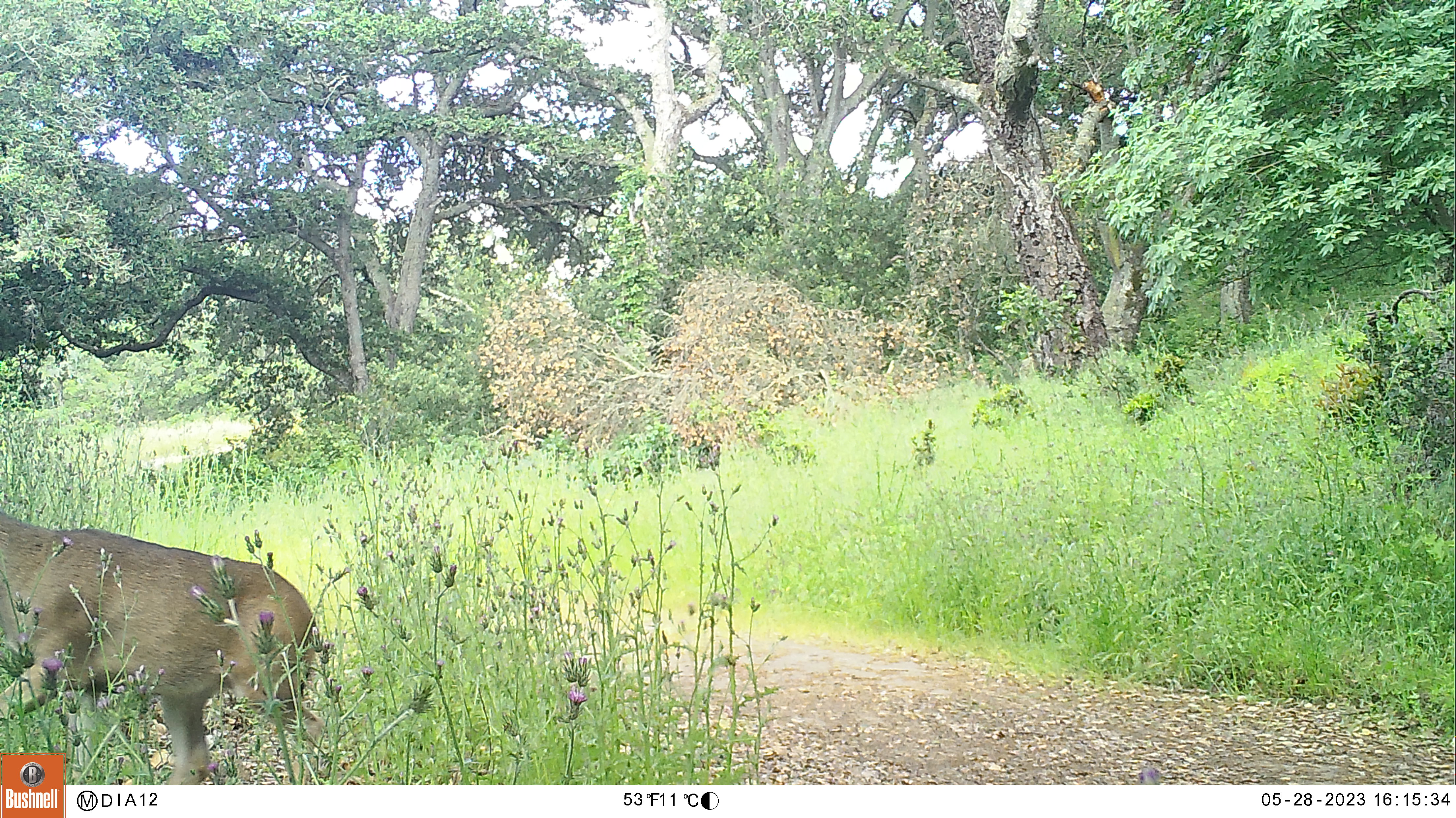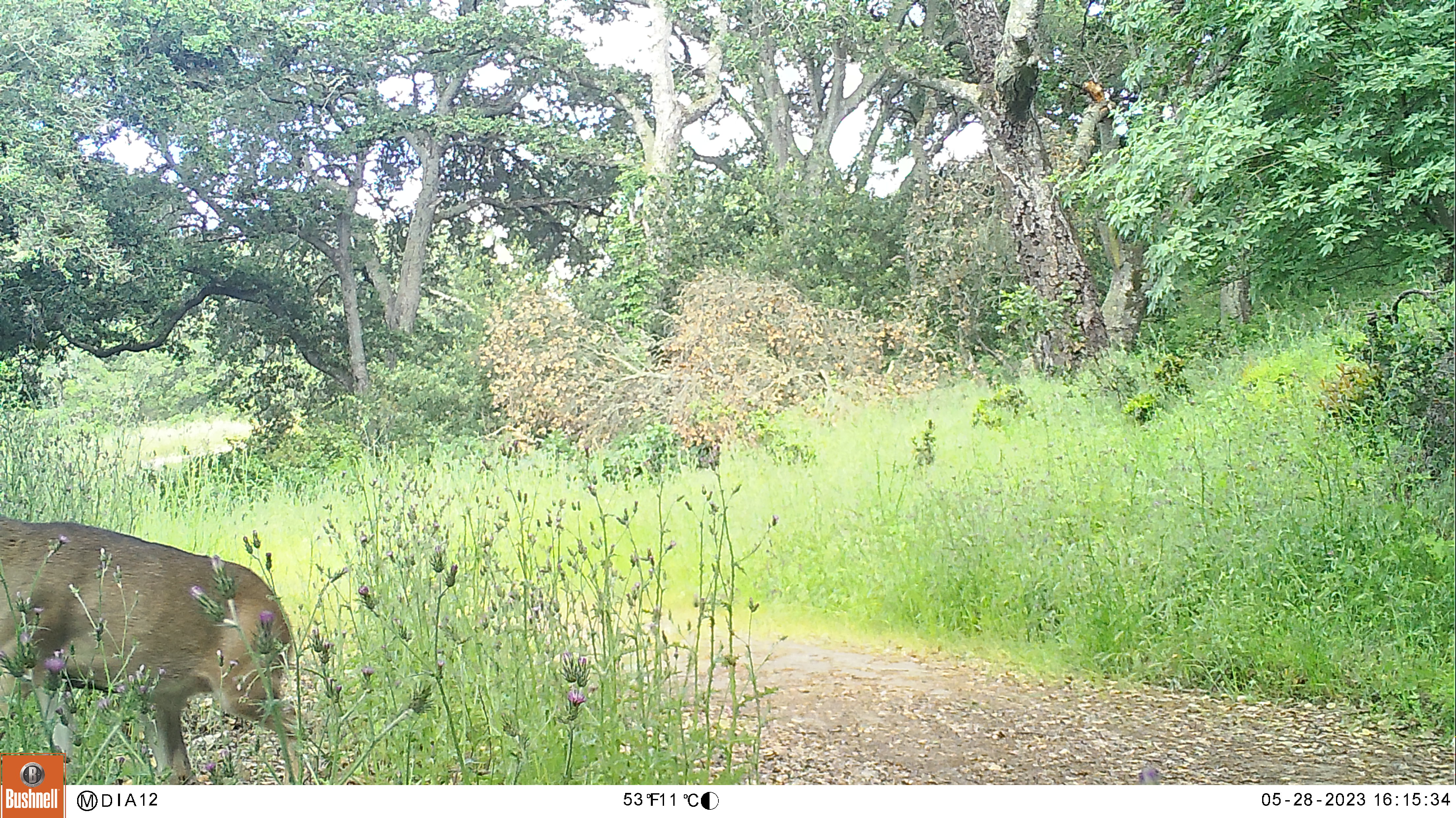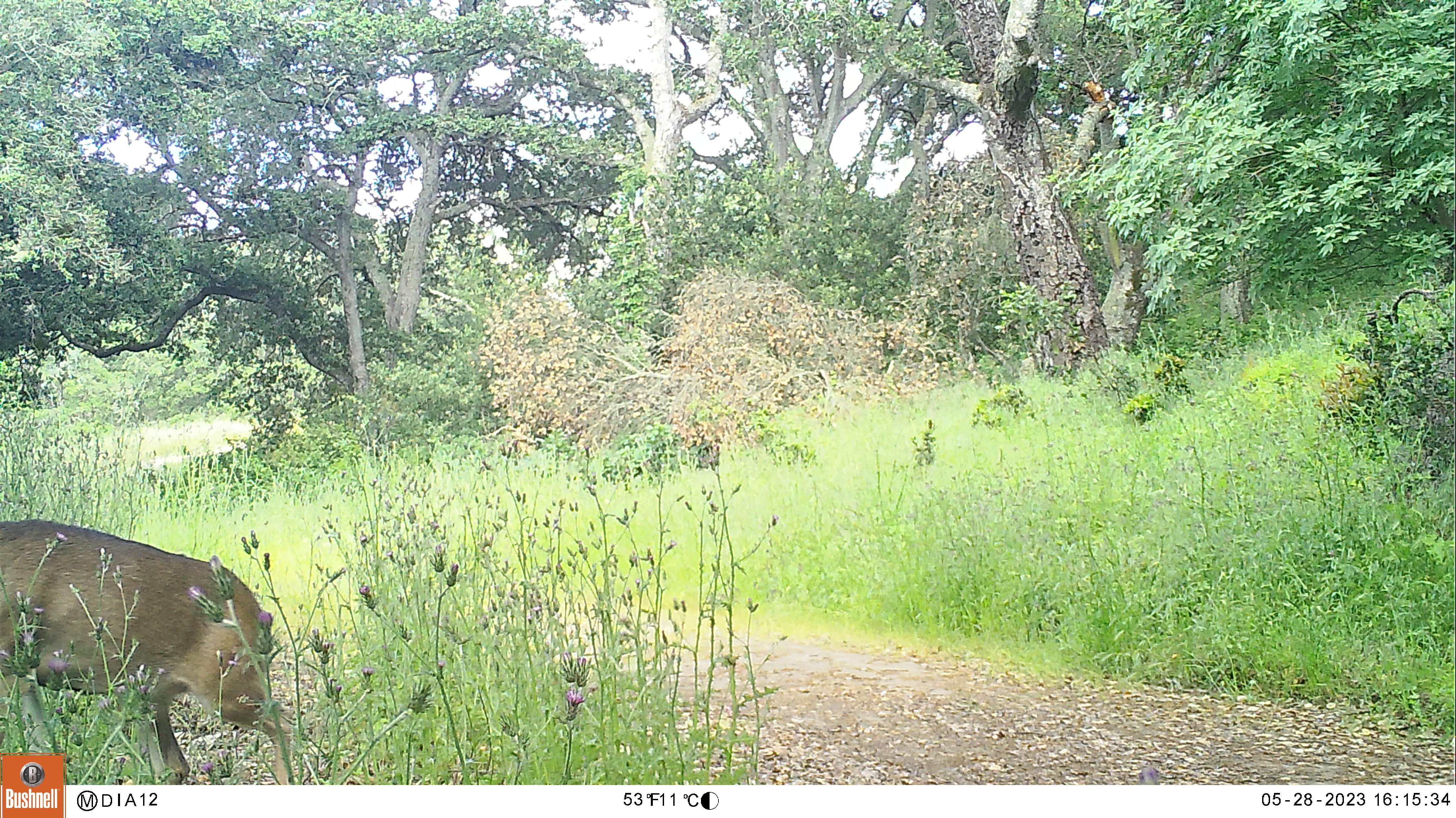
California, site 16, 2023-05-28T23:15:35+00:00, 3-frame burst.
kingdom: Animalia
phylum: Chordata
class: Mammalia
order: Artiodactyla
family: Cervidae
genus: Odocoileus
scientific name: Odocoileus hemionus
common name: mule deer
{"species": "mule deer (Odocoileus hemionus)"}